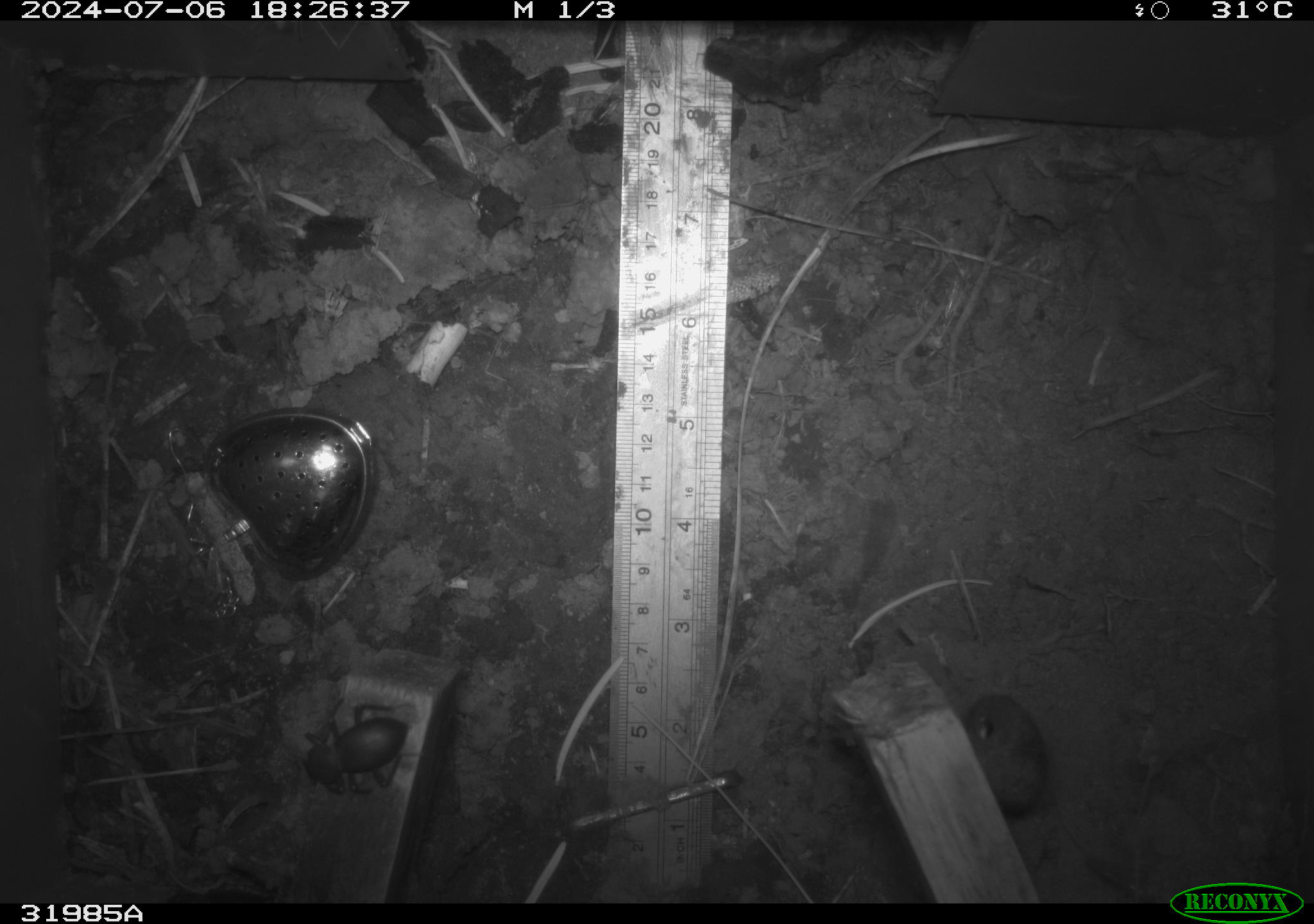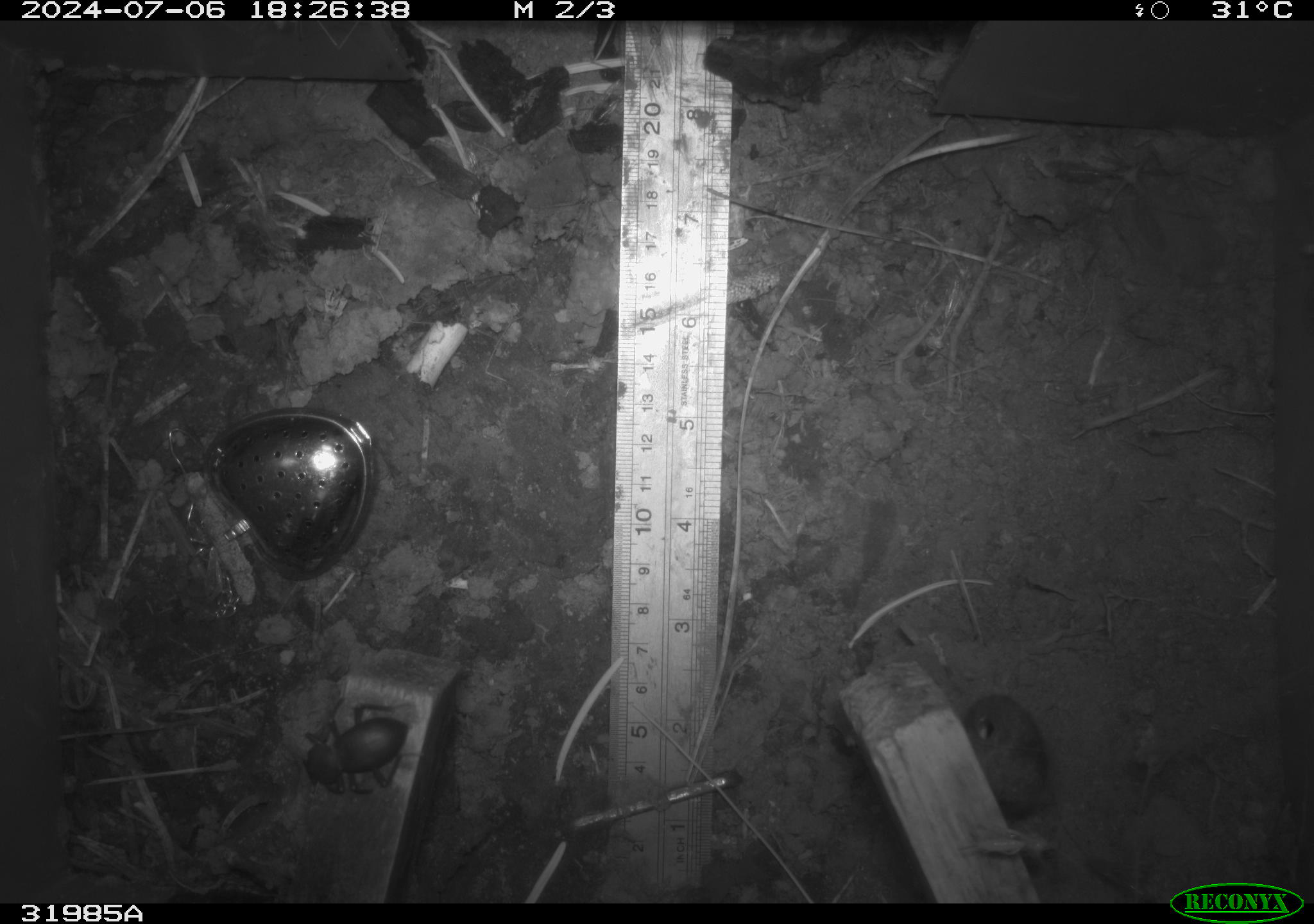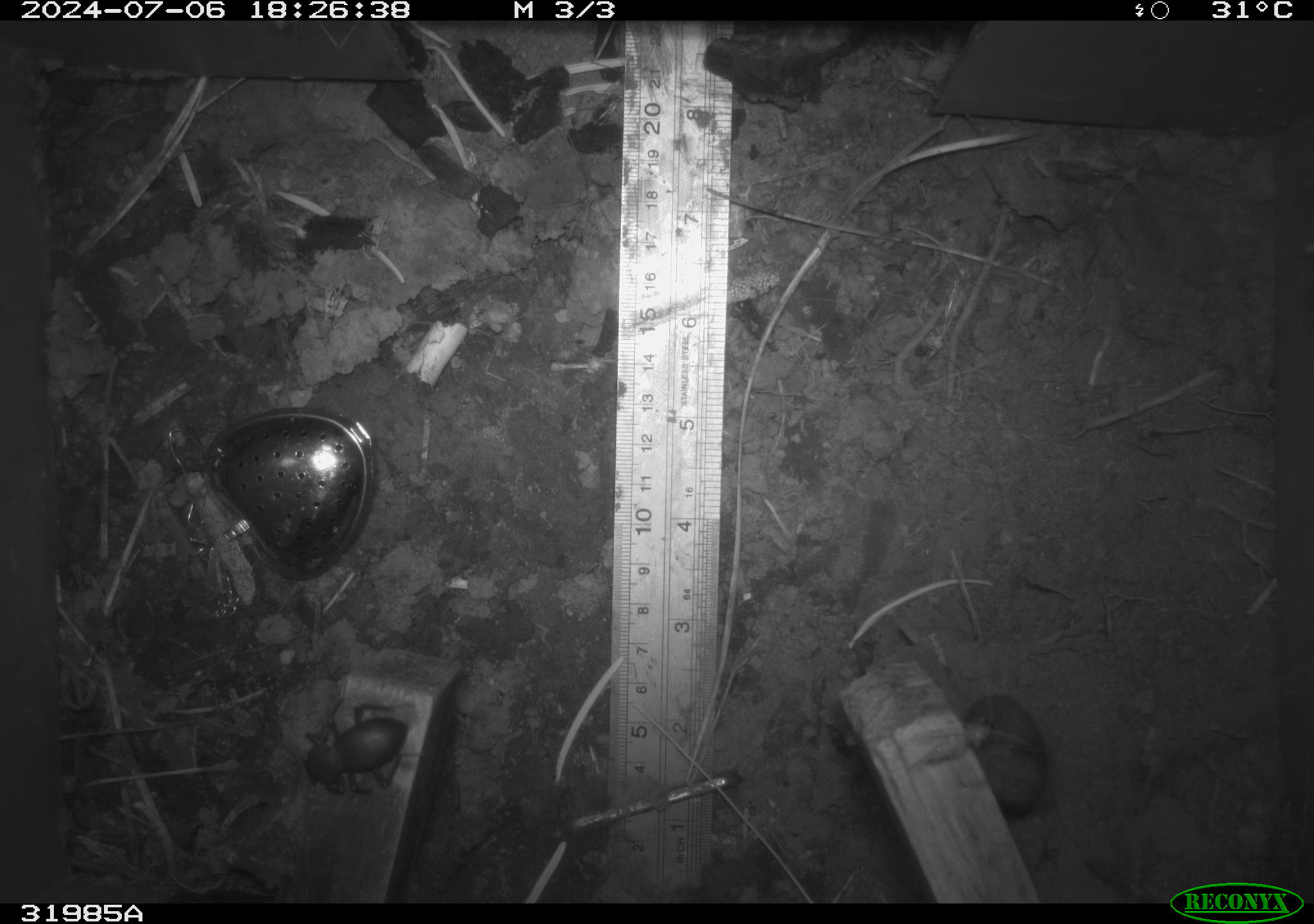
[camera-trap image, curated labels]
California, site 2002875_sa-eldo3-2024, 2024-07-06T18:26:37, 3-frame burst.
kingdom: Animalia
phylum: Arthropoda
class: Insecta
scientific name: Insecta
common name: insect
Insect (Insecta).